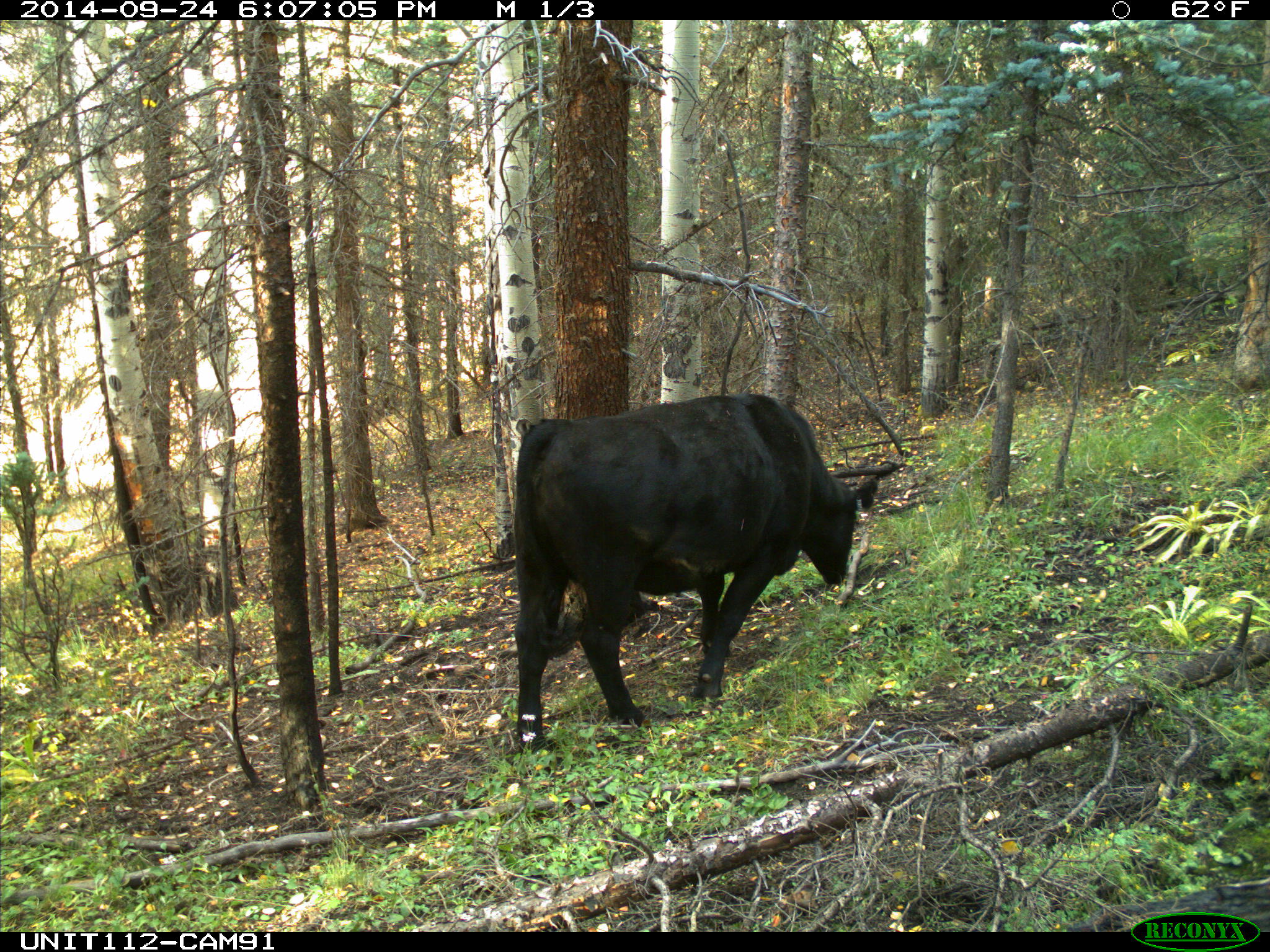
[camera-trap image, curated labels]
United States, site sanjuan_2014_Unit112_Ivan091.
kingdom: Animalia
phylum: Chordata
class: Mammalia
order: Artiodactyla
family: Bovidae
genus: Bos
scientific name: Bos taurus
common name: domestic cow